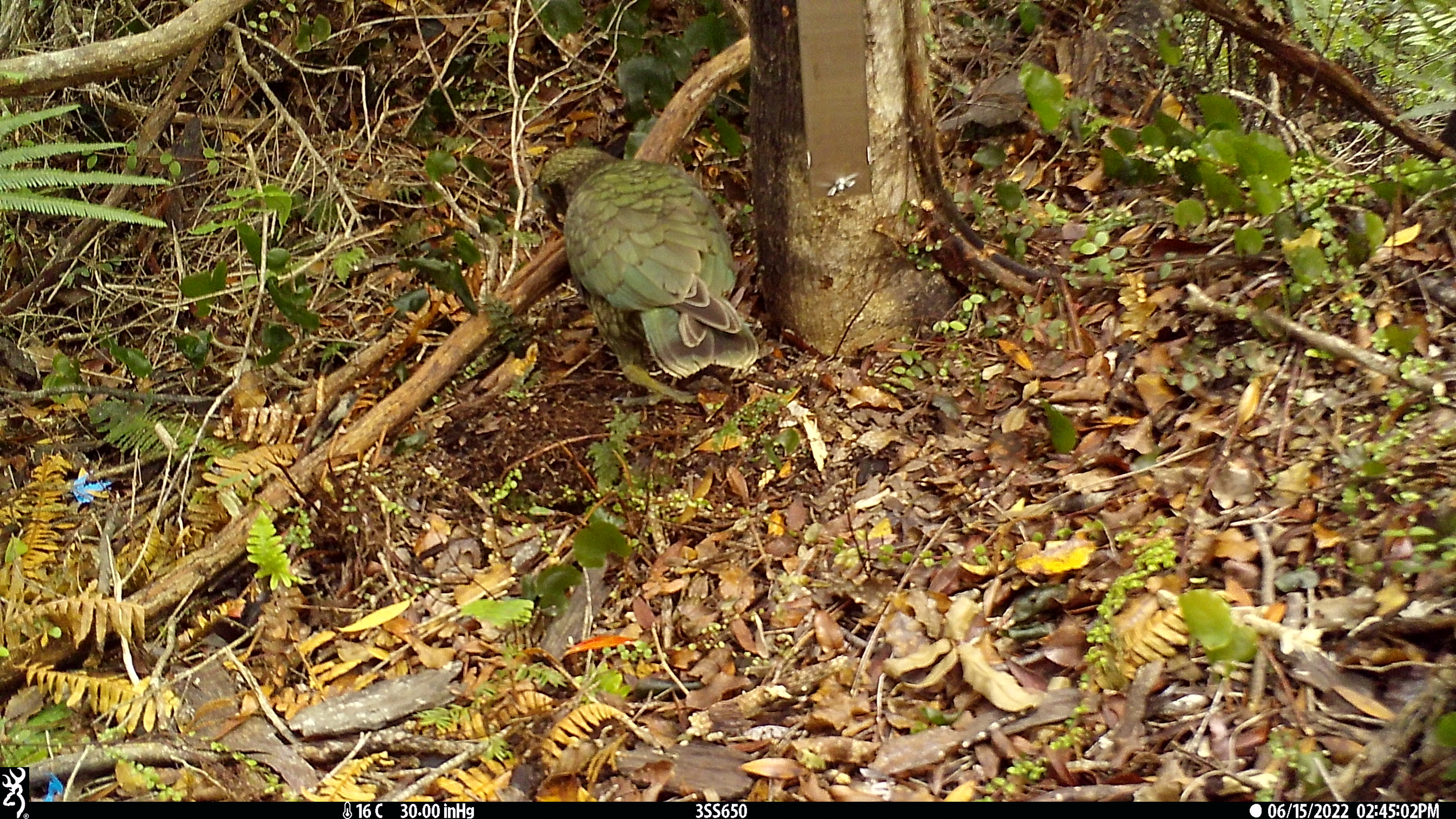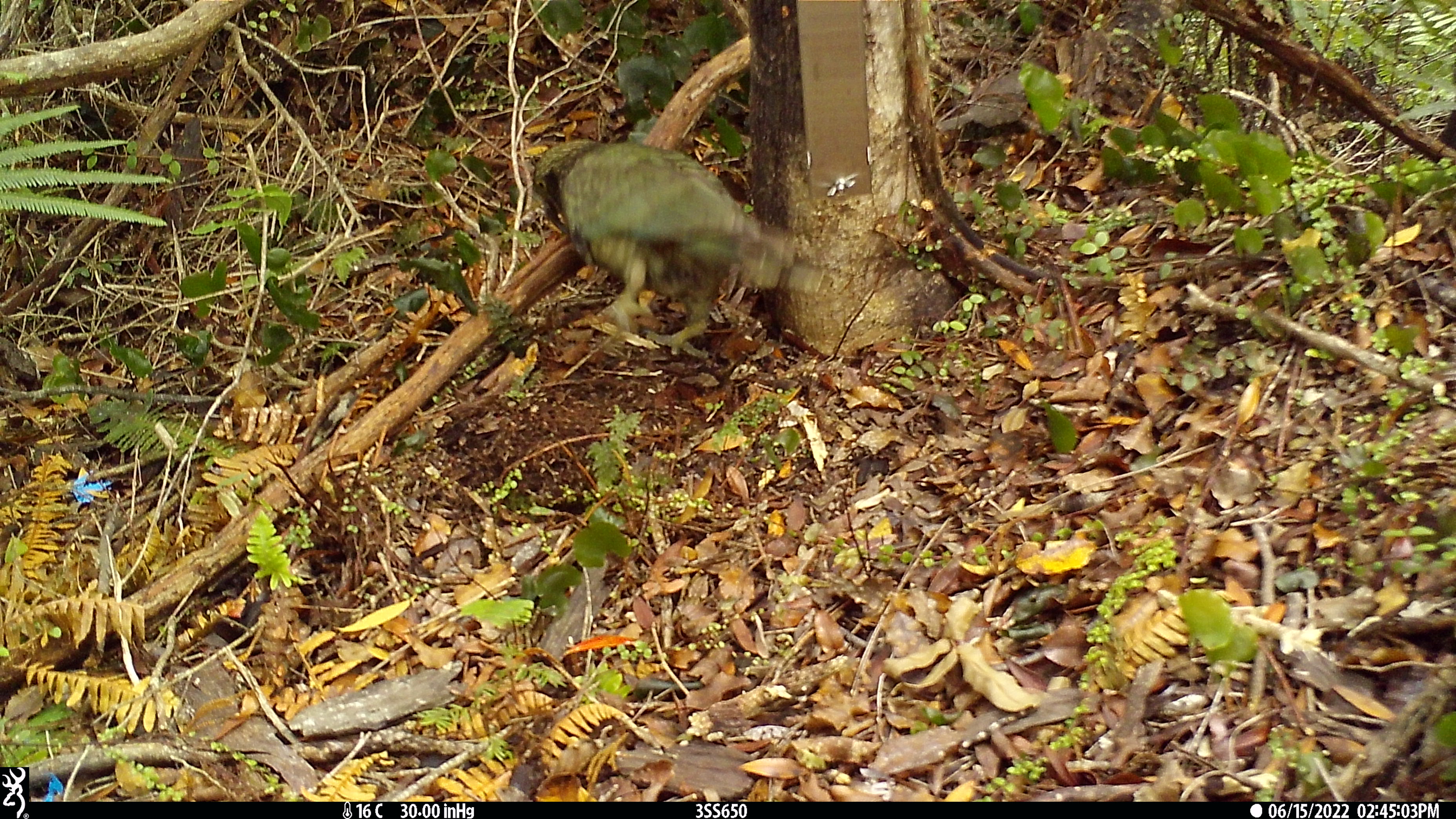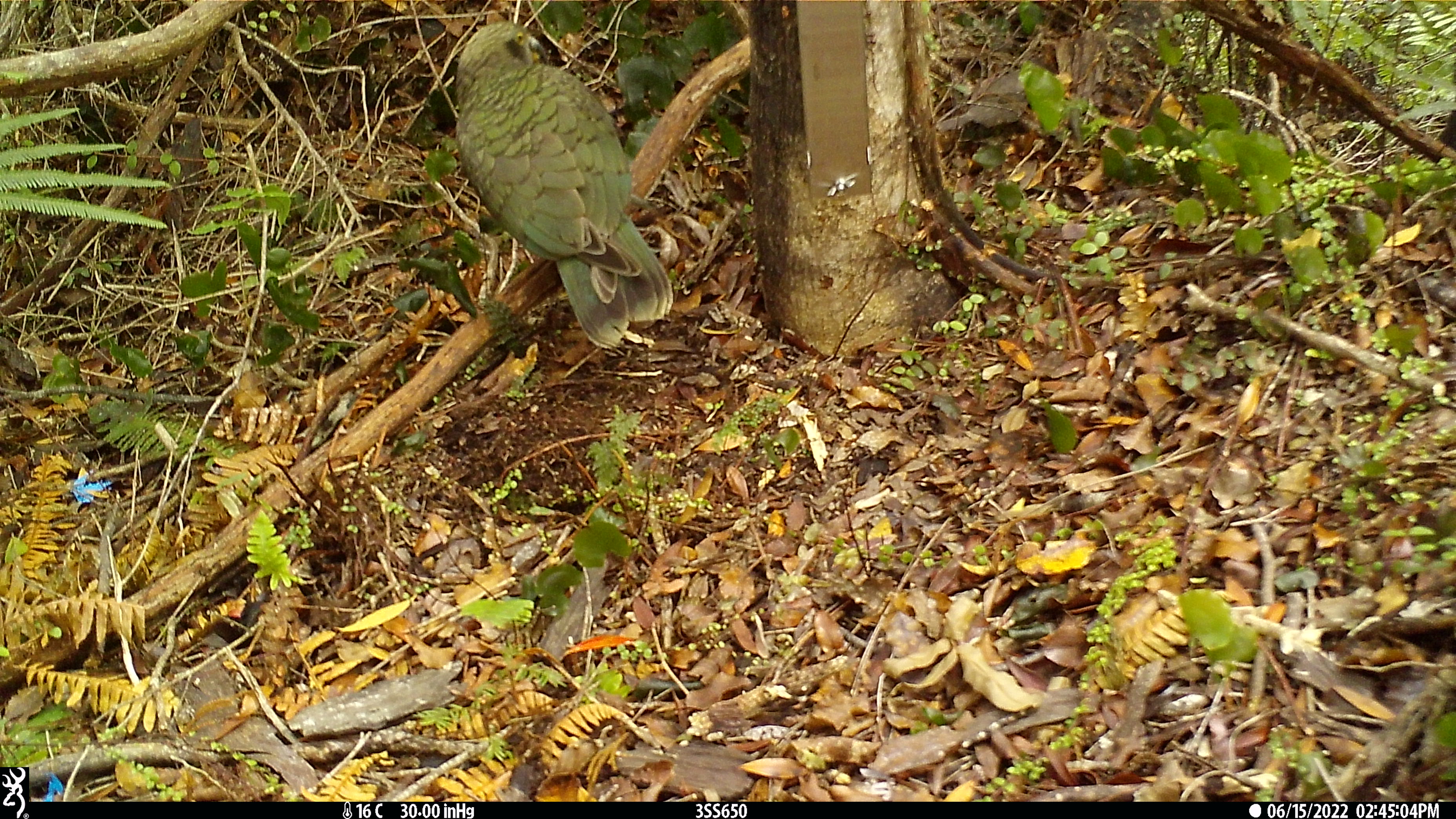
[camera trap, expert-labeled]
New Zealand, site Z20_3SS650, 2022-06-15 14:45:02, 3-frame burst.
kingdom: Animalia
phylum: Chordata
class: Aves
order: Psittaciformes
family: Strigopidae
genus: Nestor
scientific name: Nestor notabilis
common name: kea